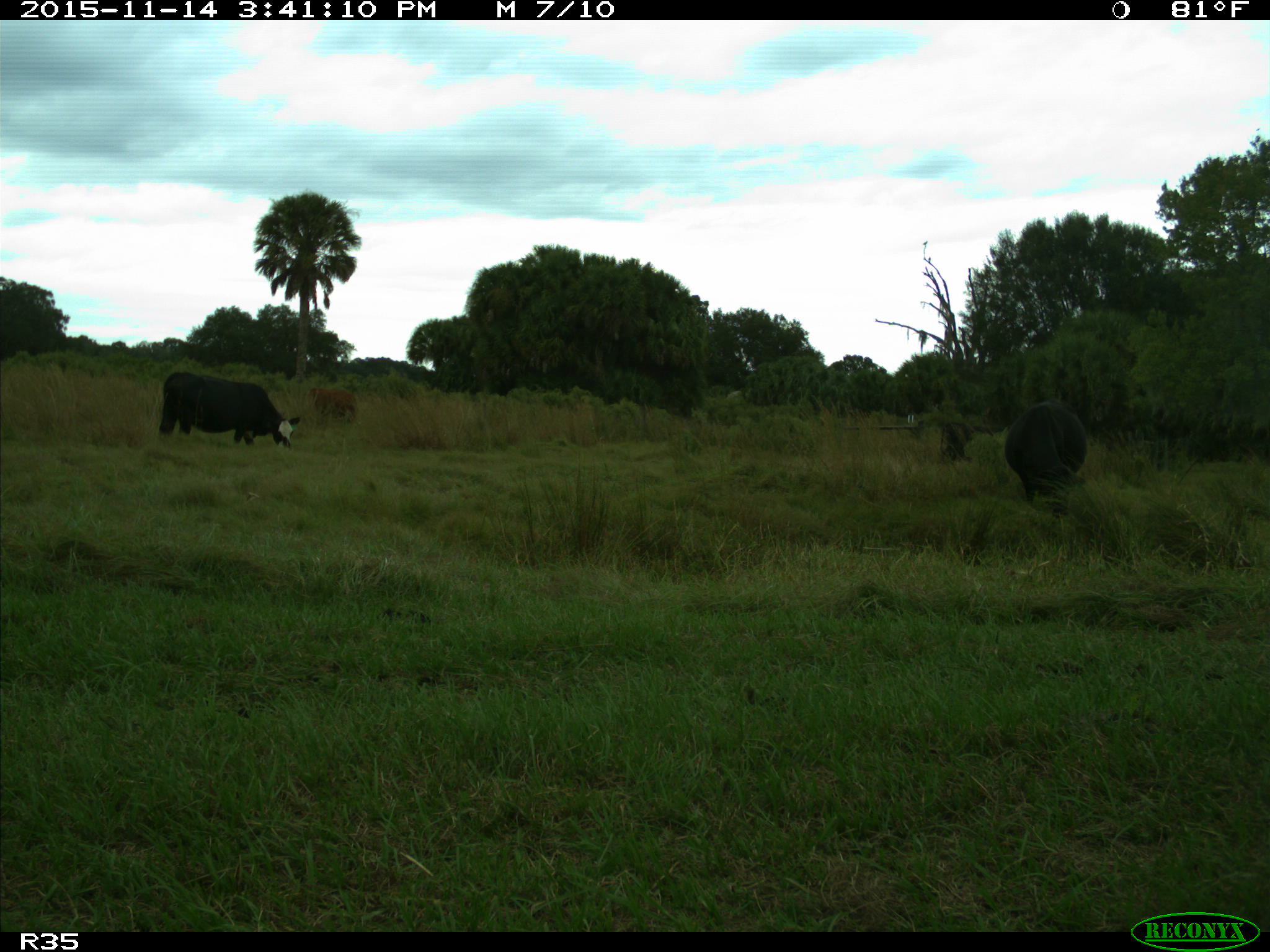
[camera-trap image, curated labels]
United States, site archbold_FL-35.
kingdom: Animalia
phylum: Chordata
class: Mammalia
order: Artiodactyla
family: Bovidae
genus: Bos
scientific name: Bos taurus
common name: domestic cow